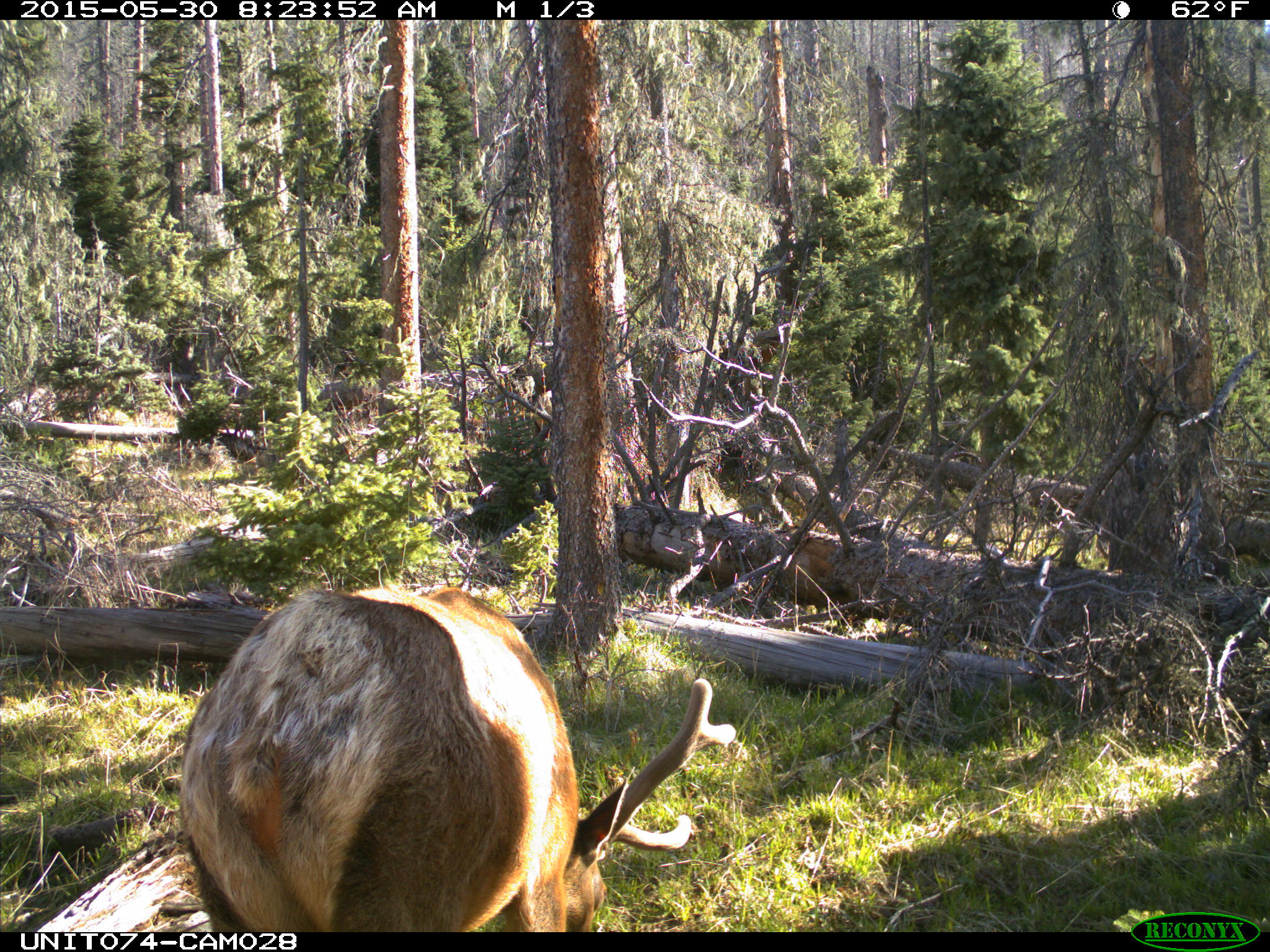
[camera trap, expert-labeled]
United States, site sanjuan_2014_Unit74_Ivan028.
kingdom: Animalia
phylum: Chordata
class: Mammalia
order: Artiodactyla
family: Cervidae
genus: Cervus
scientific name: Cervus elaphus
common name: red deer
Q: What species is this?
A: Cervus elaphus (red deer).